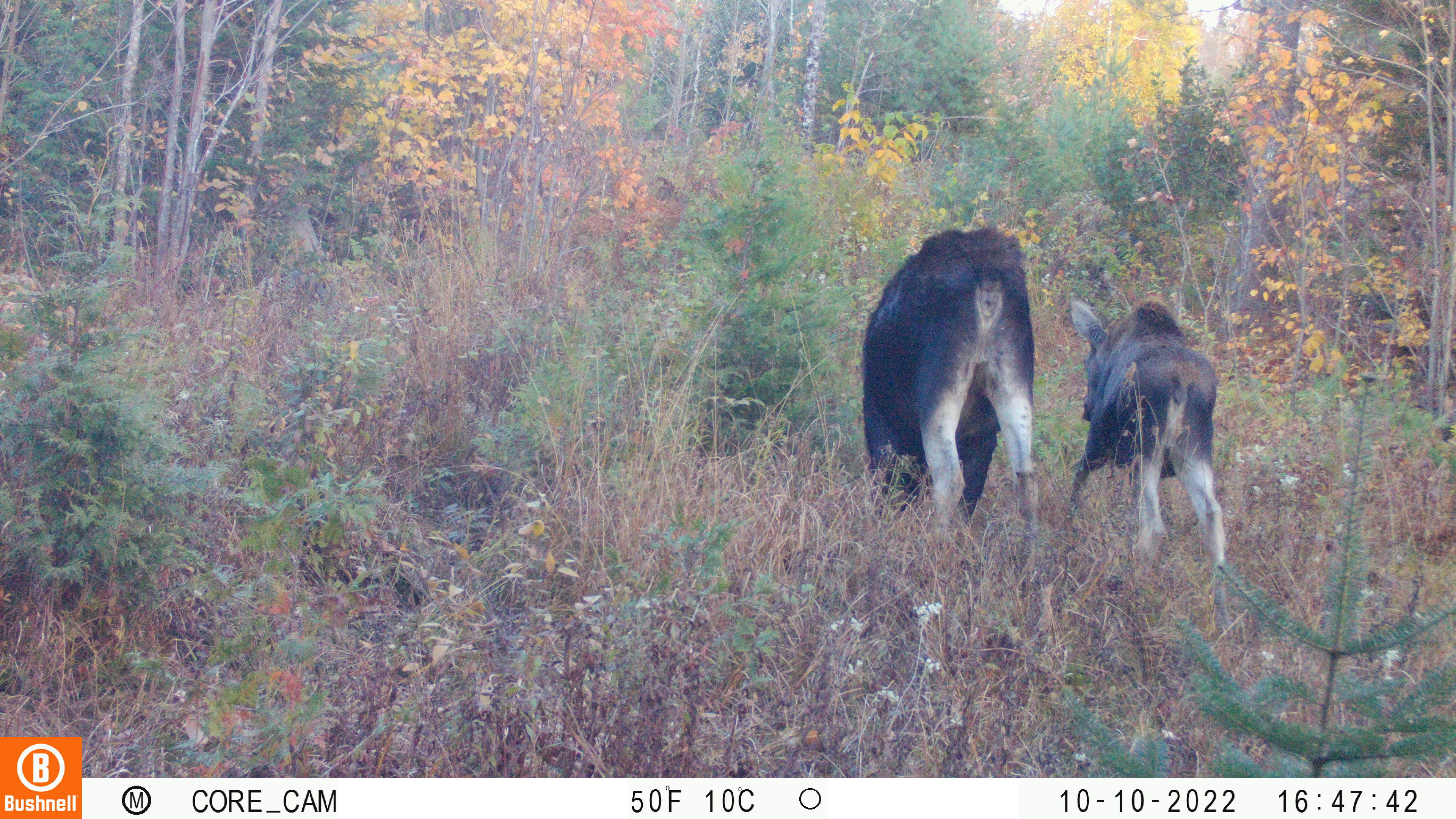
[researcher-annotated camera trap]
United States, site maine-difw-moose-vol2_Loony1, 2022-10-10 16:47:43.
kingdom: Animalia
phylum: Chordata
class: Mammalia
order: Artiodactyla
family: Cervidae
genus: Alces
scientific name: Alces alces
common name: moose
Moose (Alces alces).